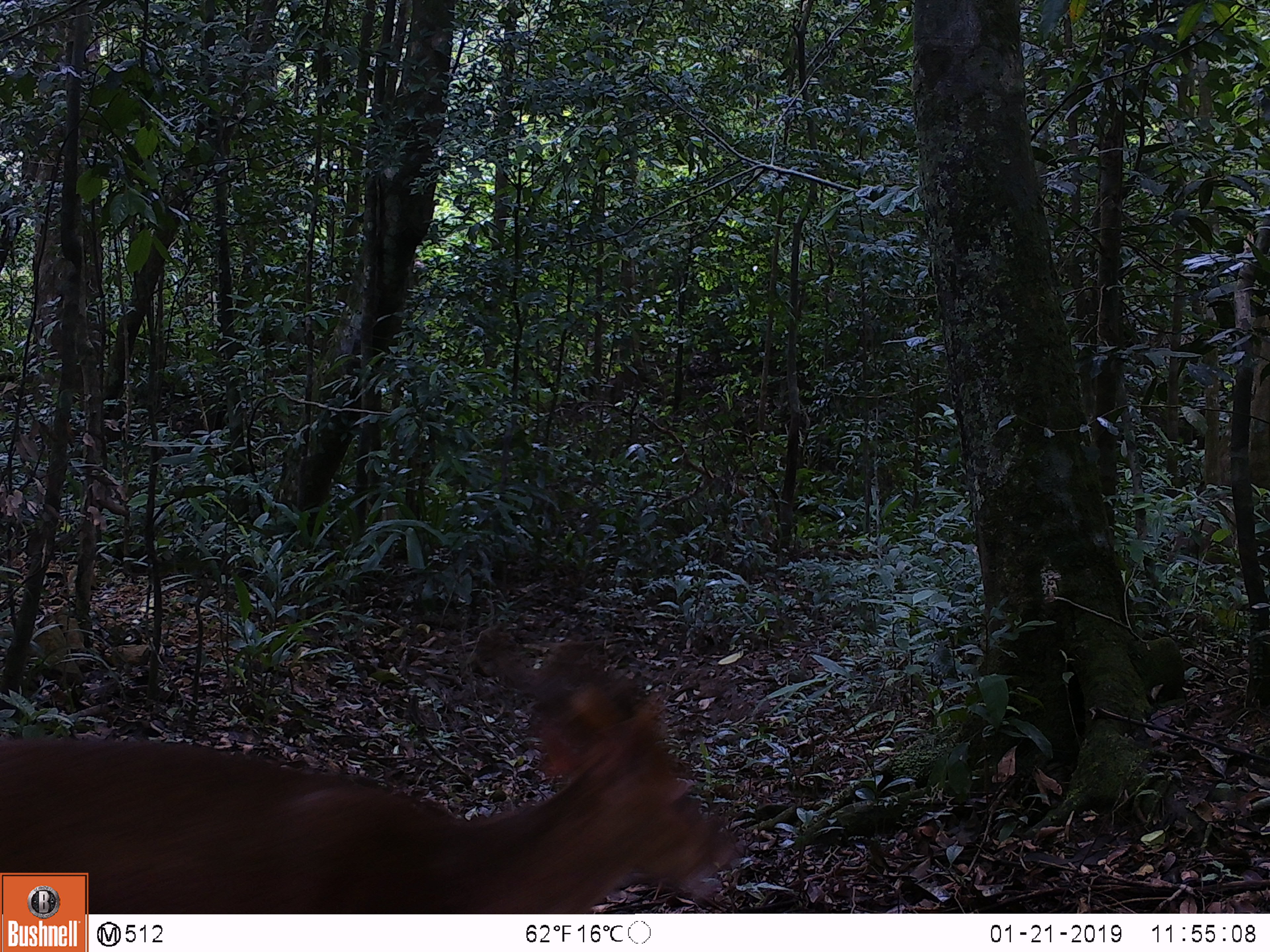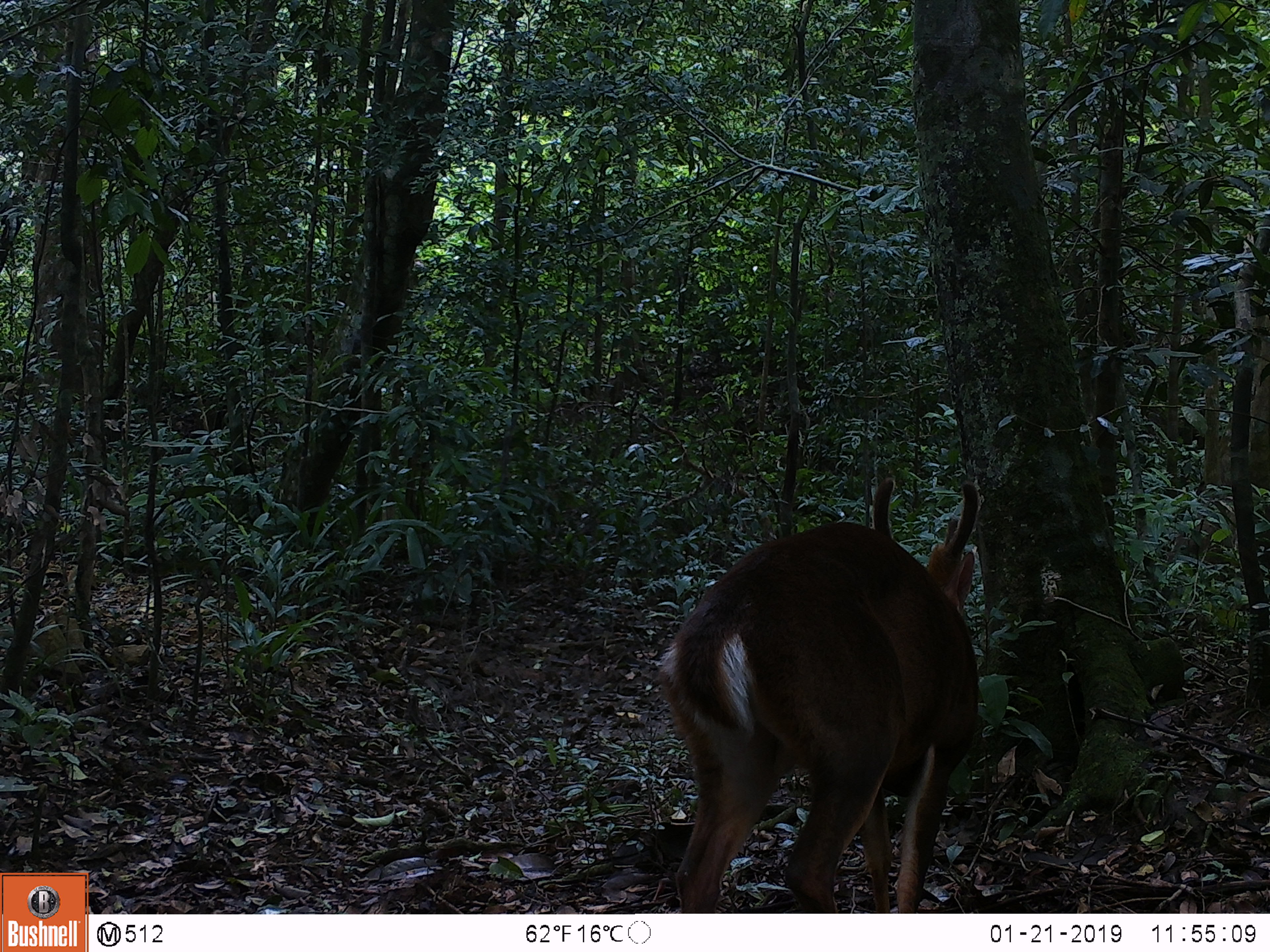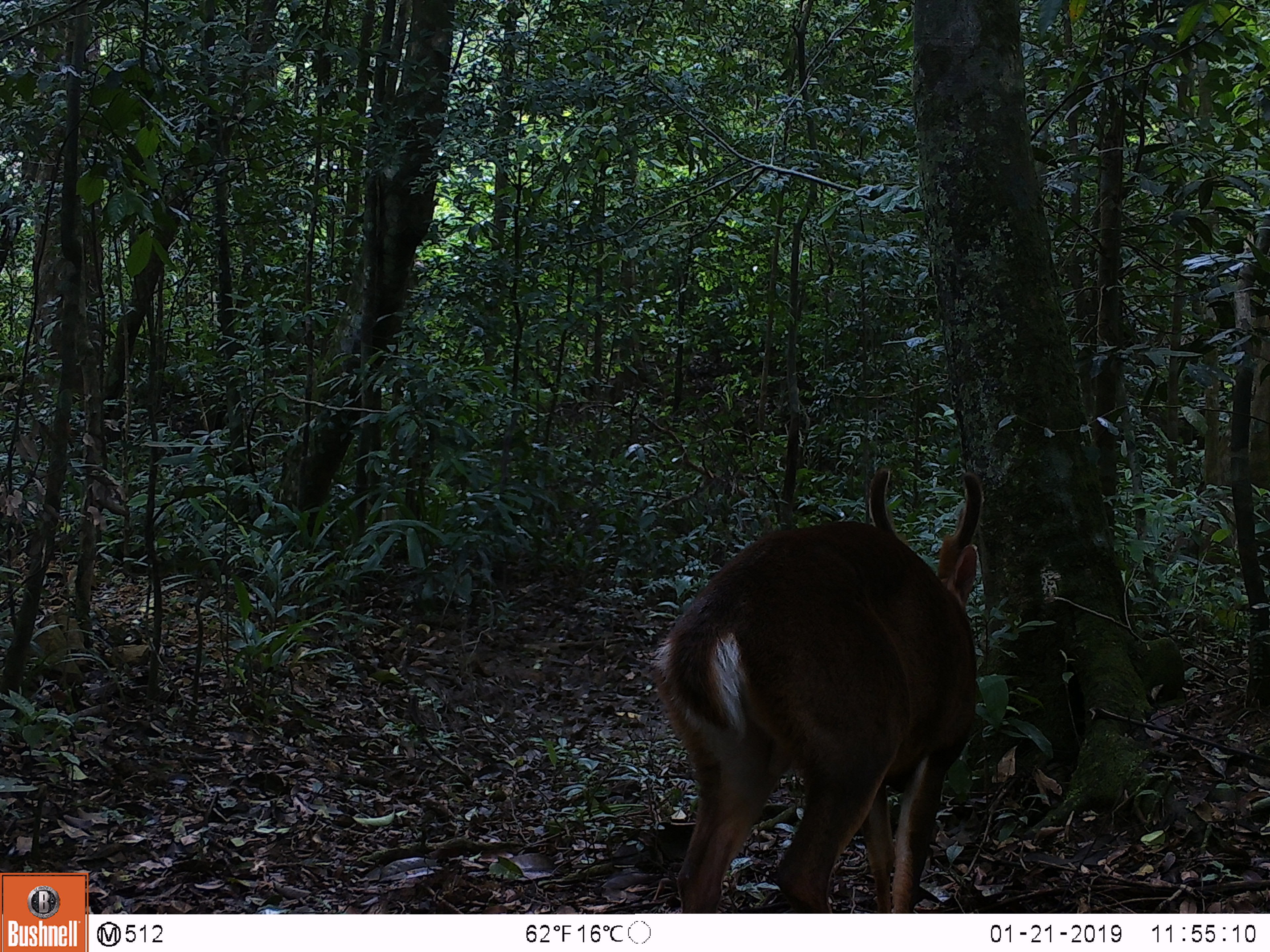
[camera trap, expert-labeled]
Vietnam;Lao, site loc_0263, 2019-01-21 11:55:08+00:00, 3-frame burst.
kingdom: Animalia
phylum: Chordata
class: Mammalia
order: Artiodactyla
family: Cervidae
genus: Muntiacus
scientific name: Muntiacus vuquangensis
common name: large-antlered muntjac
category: large antlered muntjac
Large antlered muntjac (large-antlered muntjac) (Muntiacus vuquangensis). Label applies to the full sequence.